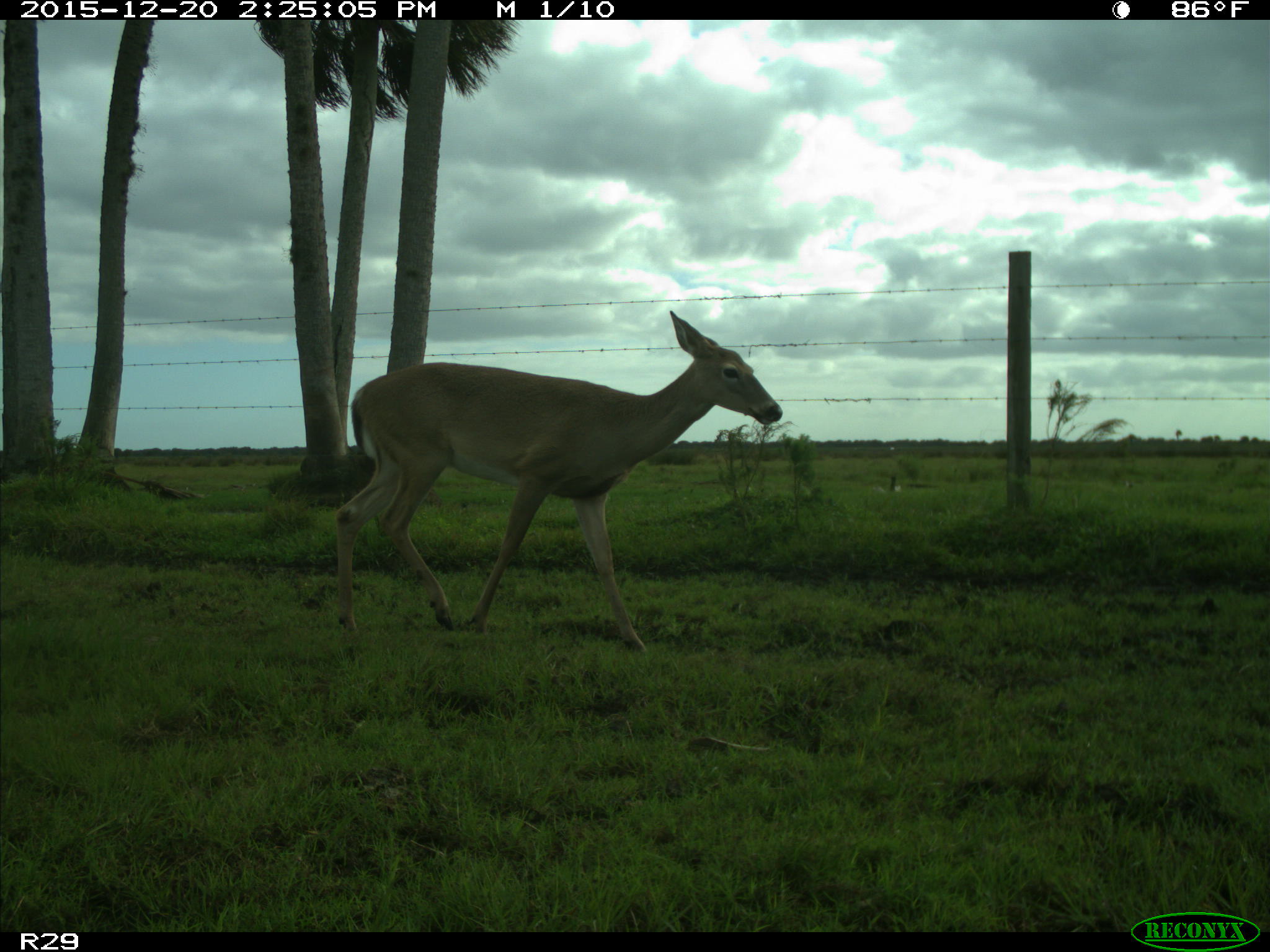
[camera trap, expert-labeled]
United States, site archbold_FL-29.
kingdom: Animalia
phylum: Chordata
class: Mammalia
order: Artiodactyla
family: Cervidae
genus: Odocoileus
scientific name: Odocoileus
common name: deer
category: unidentified deer